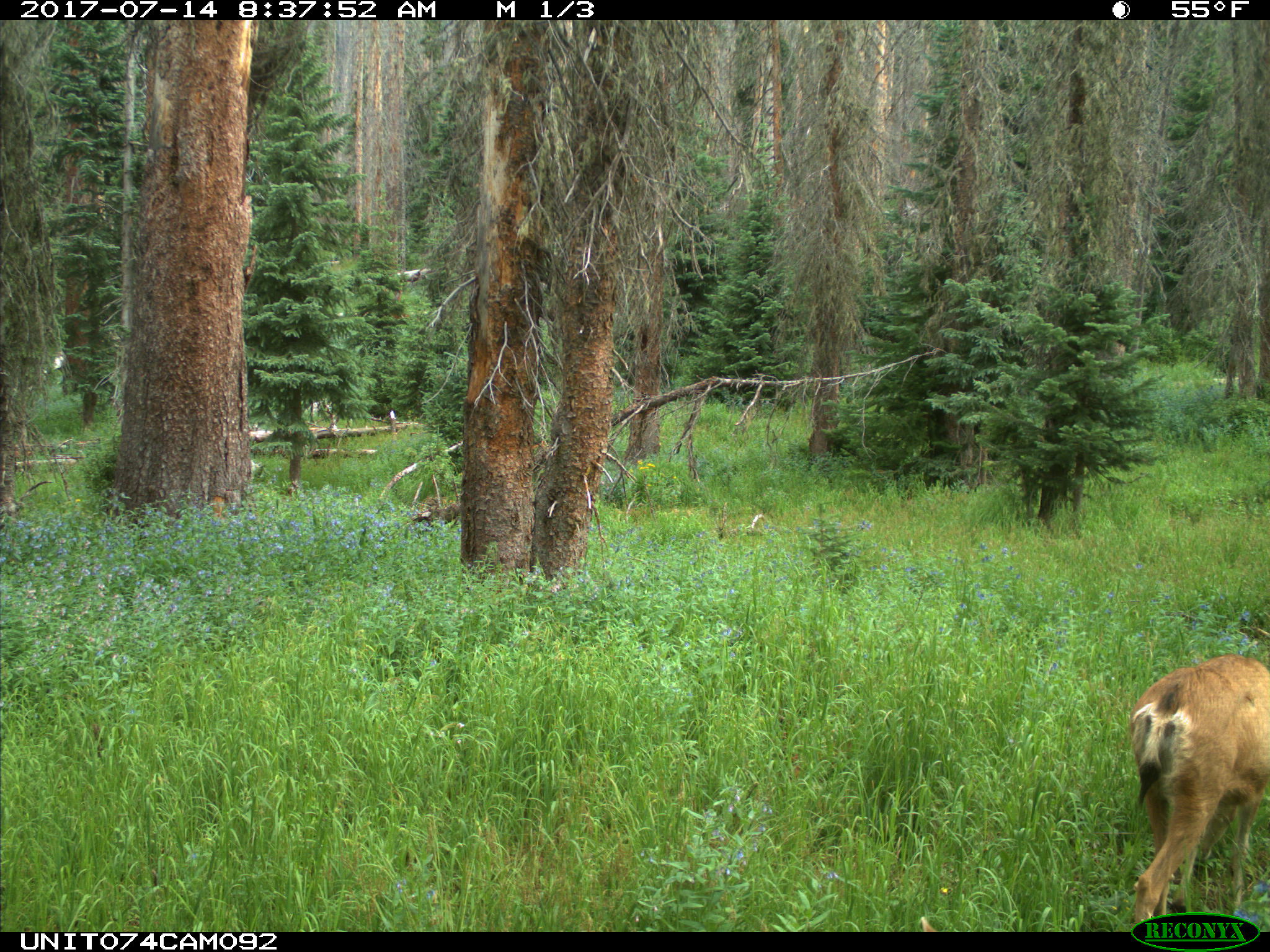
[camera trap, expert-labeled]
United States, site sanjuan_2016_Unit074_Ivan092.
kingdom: Animalia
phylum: Chordata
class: Mammalia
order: Artiodactyla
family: Cervidae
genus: Odocoileus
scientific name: Odocoileus hemionus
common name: mule deer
Odocoileus hemionus (mule deer).